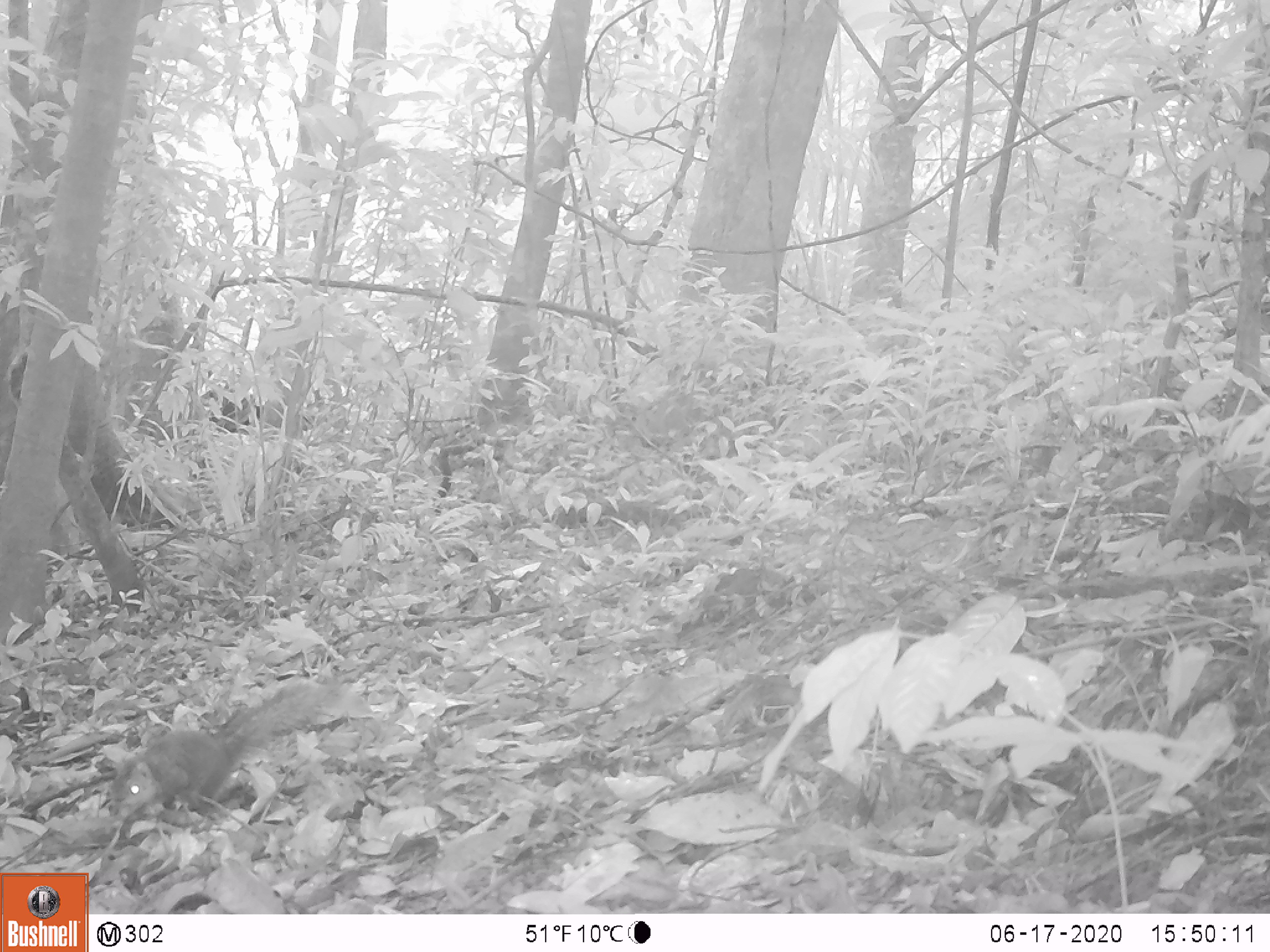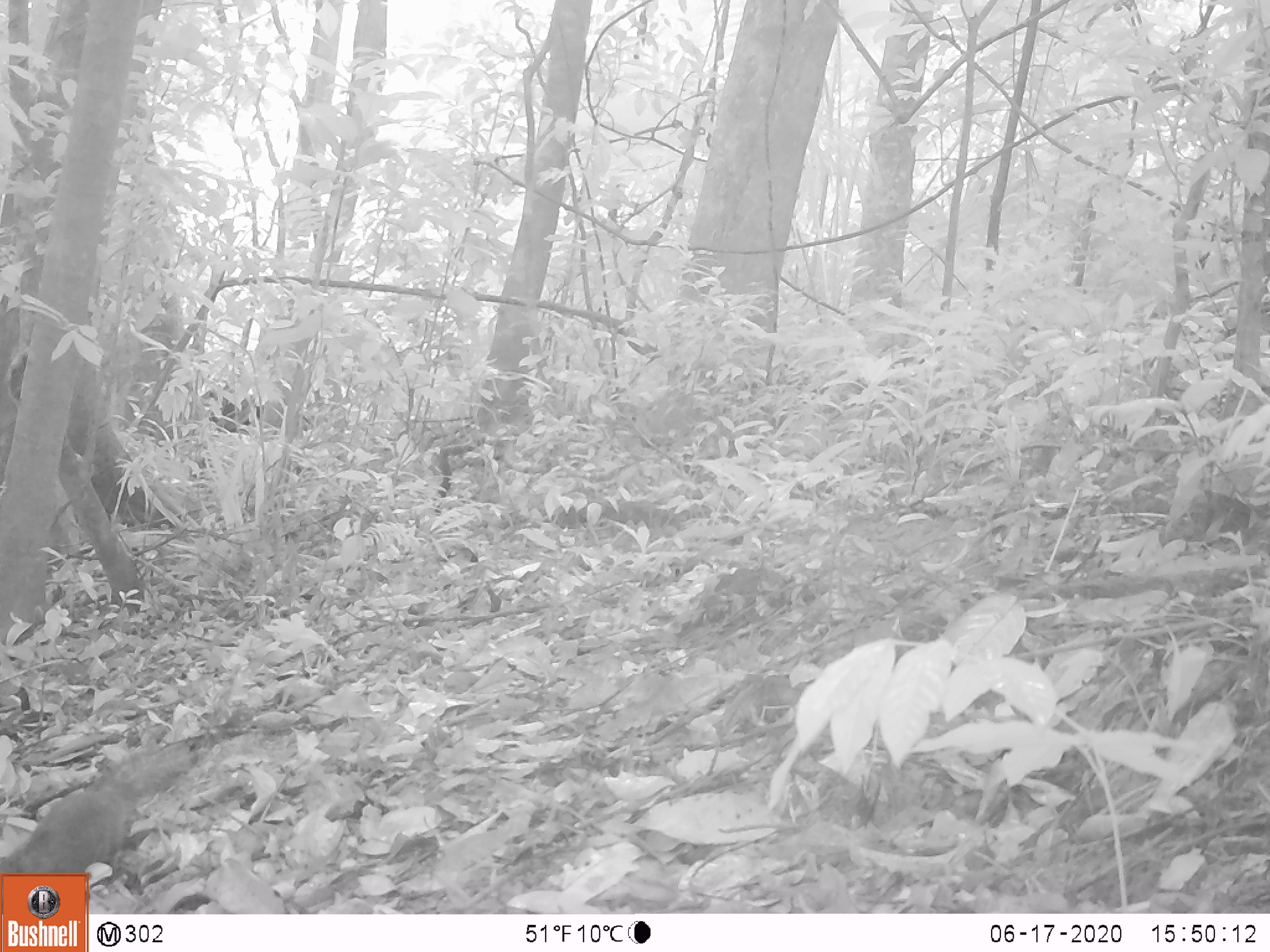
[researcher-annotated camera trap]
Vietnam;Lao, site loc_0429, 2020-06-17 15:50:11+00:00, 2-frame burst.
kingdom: Animalia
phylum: Chordata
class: Mammalia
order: Rodentia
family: Sciuridae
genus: Dremomys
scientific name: Dremomys rufigenis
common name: red-cheeked squirrel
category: red cheeked squirrel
Red cheeked squirrel (red-cheeked squirrel) (Dremomys rufigenis). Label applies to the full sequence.